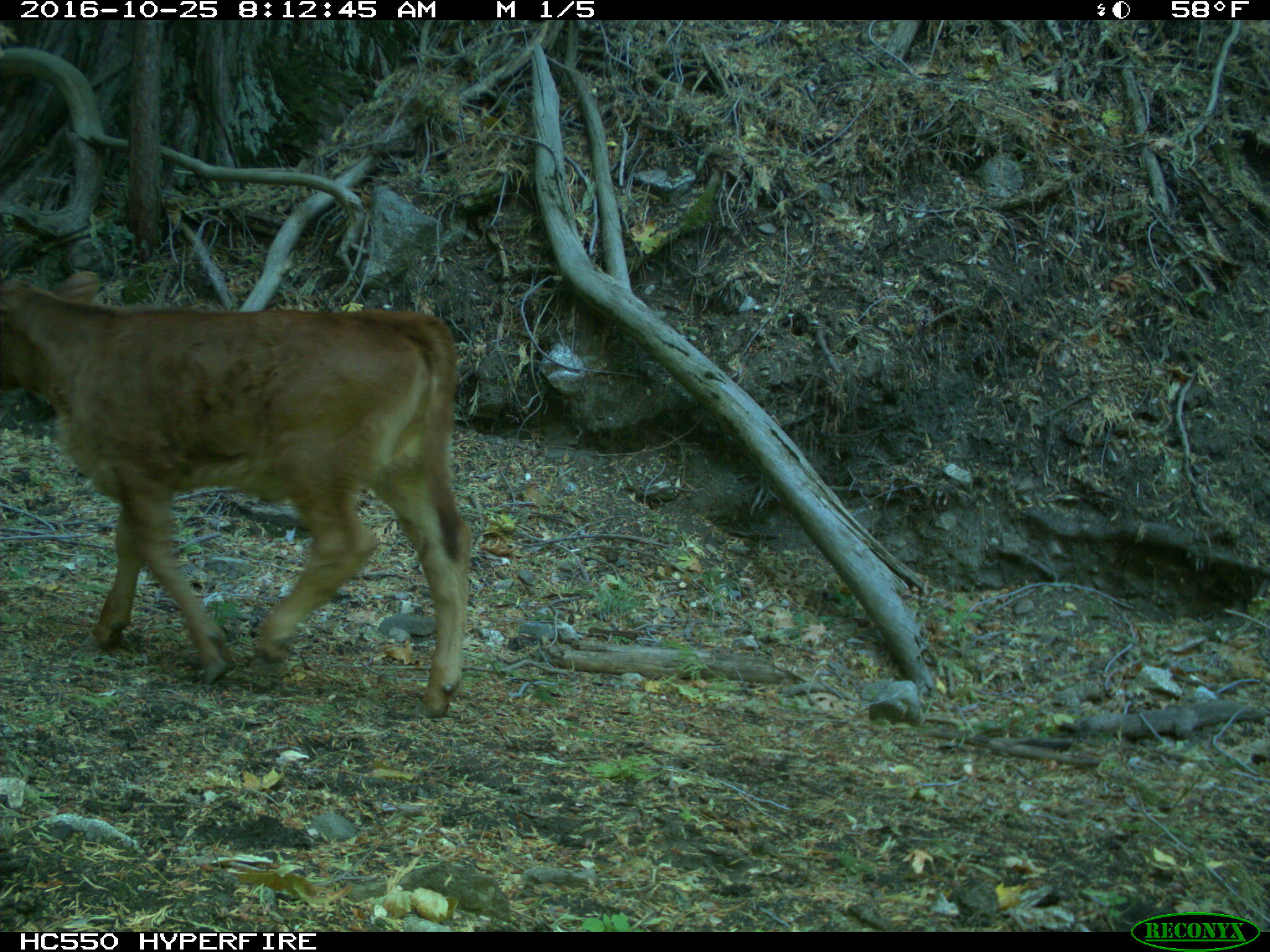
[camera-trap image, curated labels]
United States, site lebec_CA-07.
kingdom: Animalia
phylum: Chordata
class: Mammalia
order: Artiodactyla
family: Bovidae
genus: Bos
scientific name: Bos taurus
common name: domestic cow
Bos taurus (domestic cow).